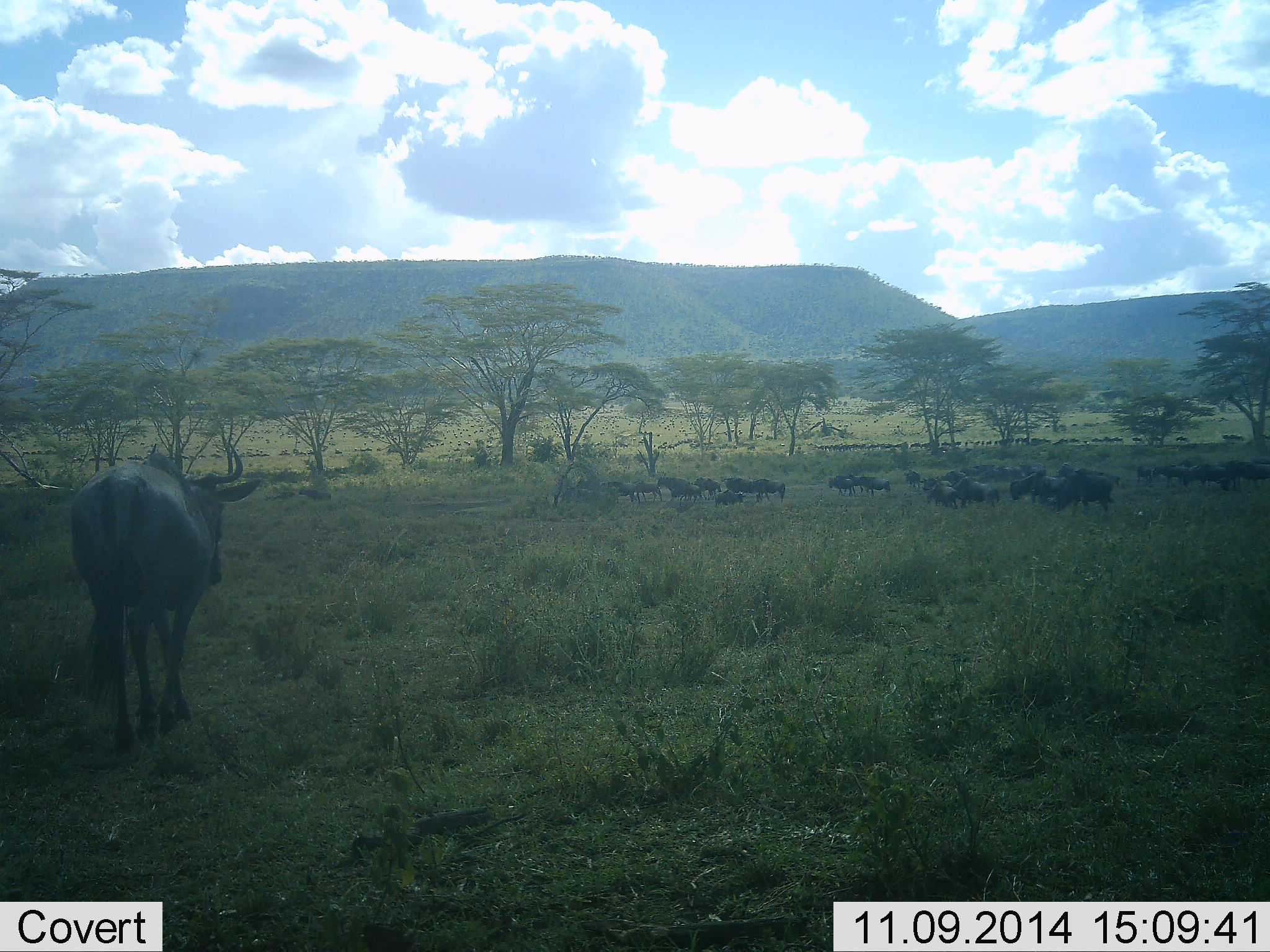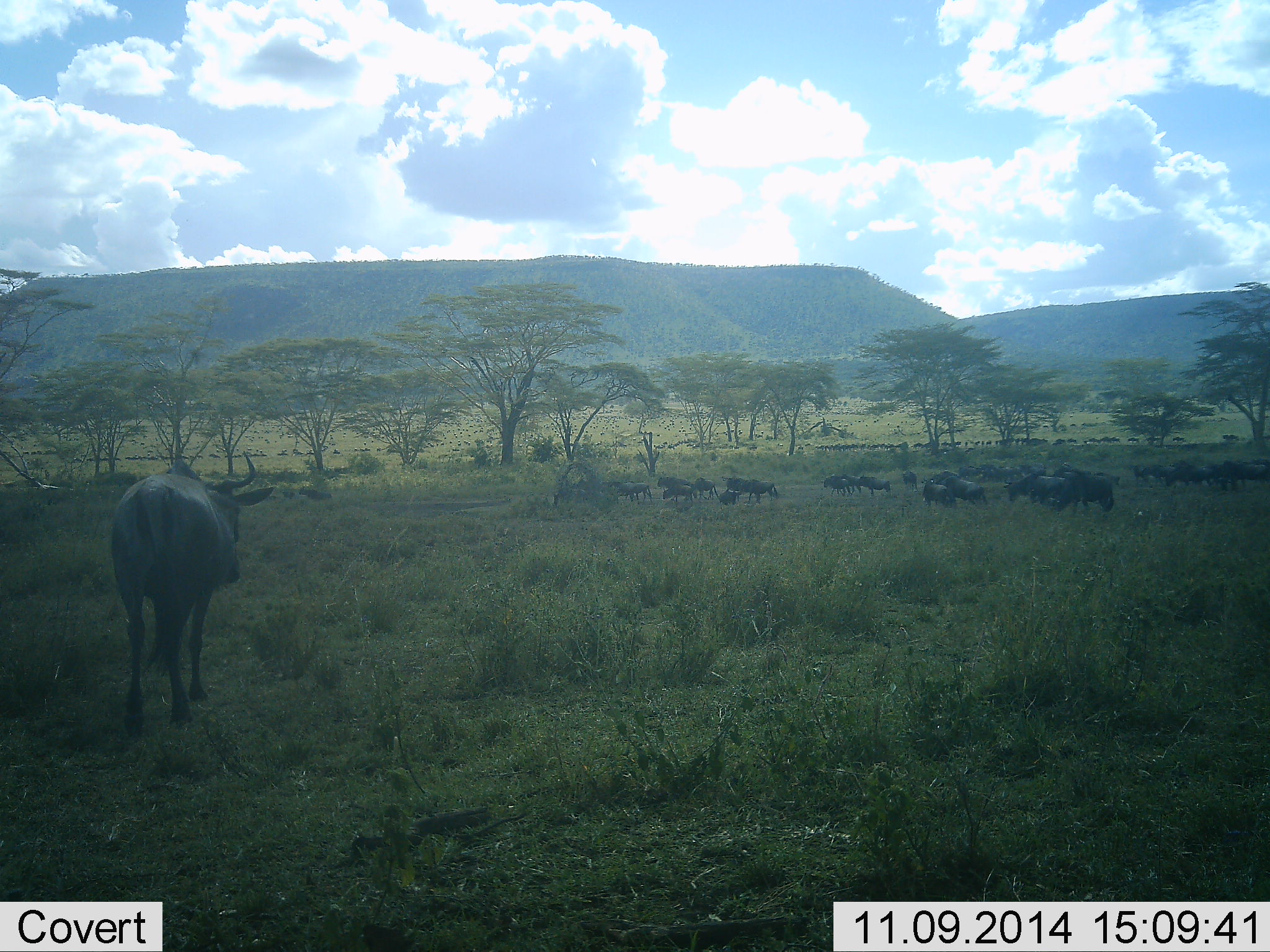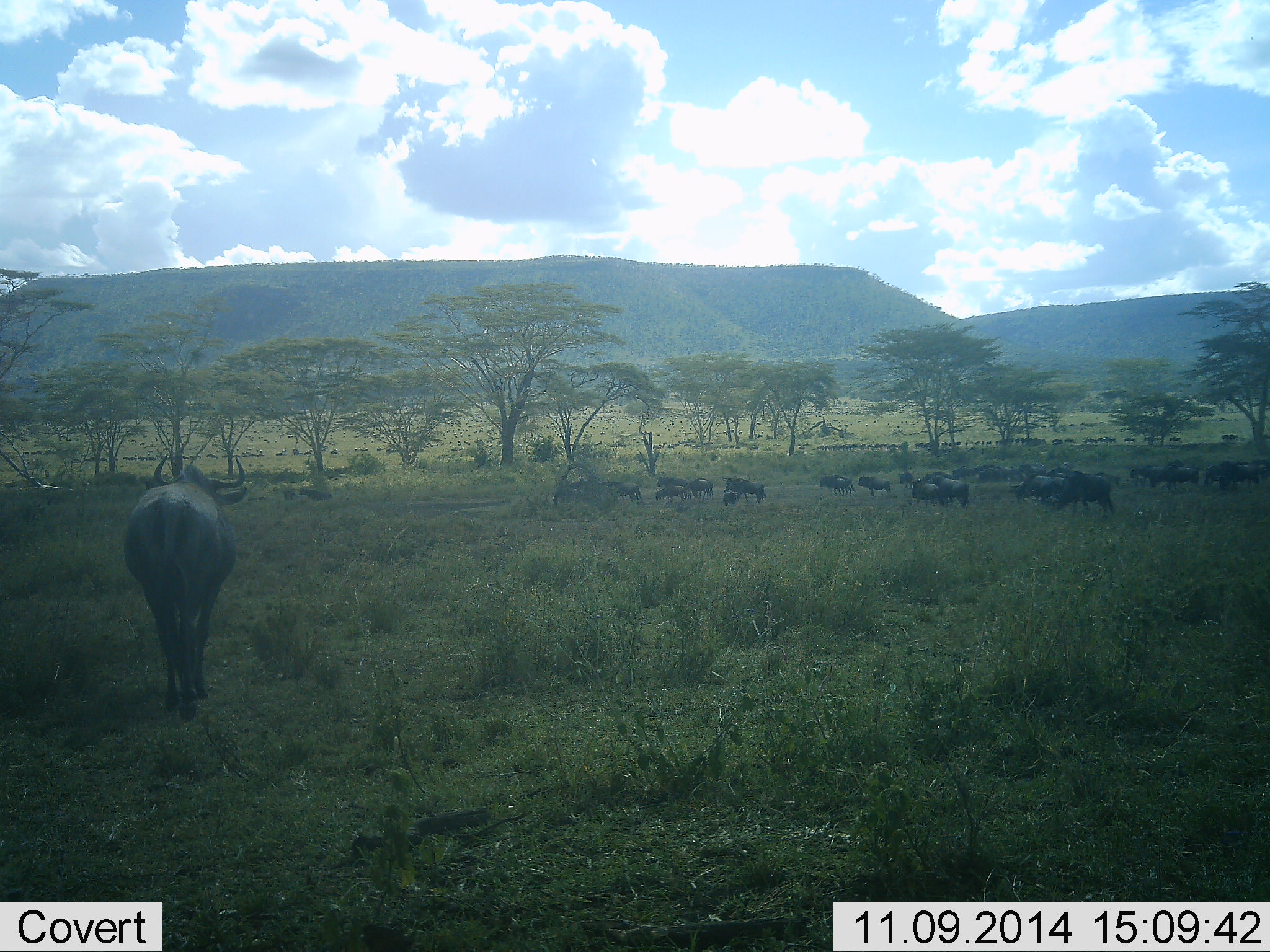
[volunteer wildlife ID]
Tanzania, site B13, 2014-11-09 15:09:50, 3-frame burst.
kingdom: Animalia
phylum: Chordata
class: Mammalia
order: Artiodactyla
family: Bovidae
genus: Connochaetes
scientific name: Connochaetes taurinus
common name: blue wildebeest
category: wildebeest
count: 11-50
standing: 60%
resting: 10%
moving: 70%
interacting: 10%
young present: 0%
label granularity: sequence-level